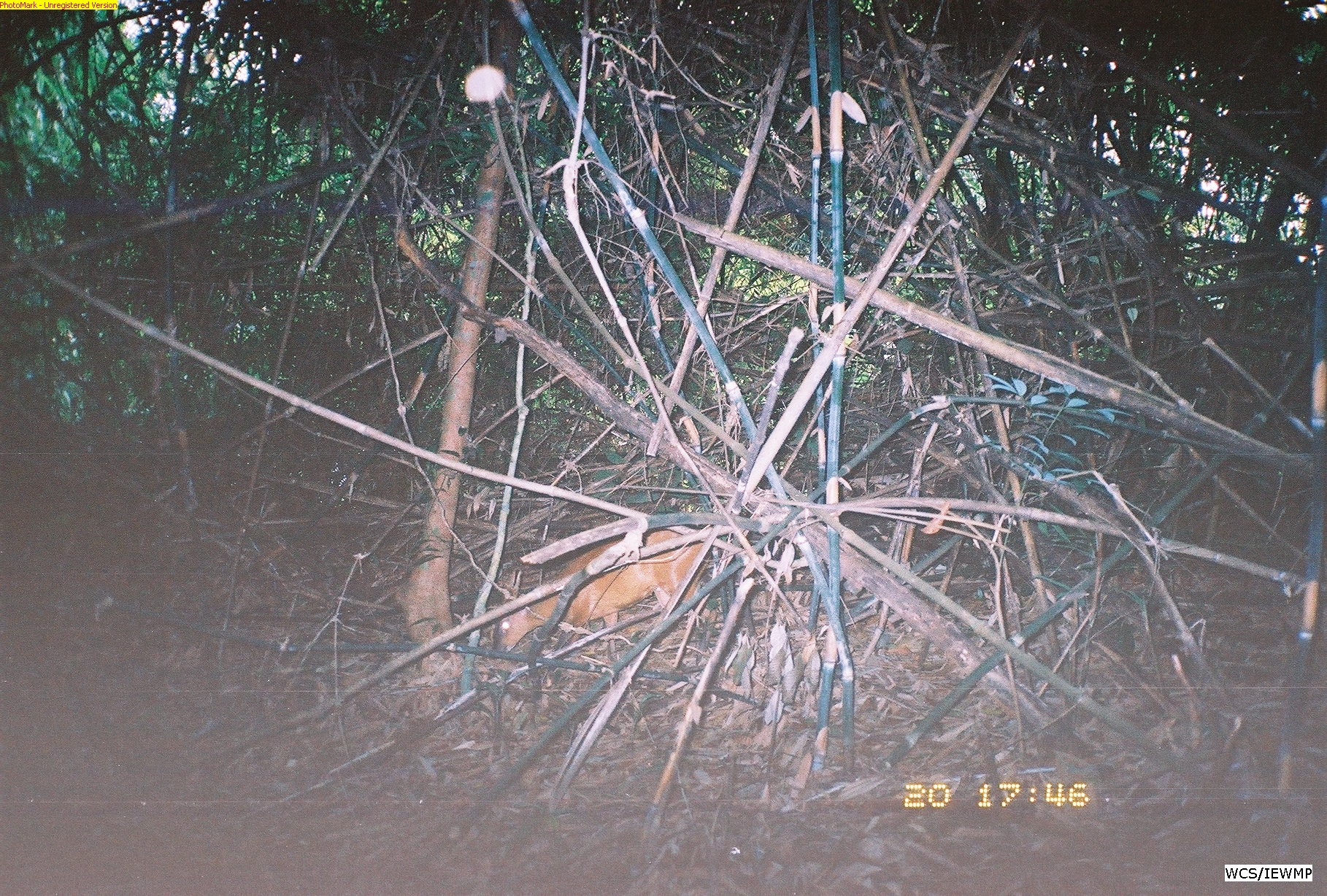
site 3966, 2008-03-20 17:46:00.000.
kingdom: Animalia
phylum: Chordata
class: Mammalia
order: Artiodactyla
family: Cervidae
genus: Muntiacus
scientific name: Muntiacus muntjak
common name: southern red muntjac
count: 1